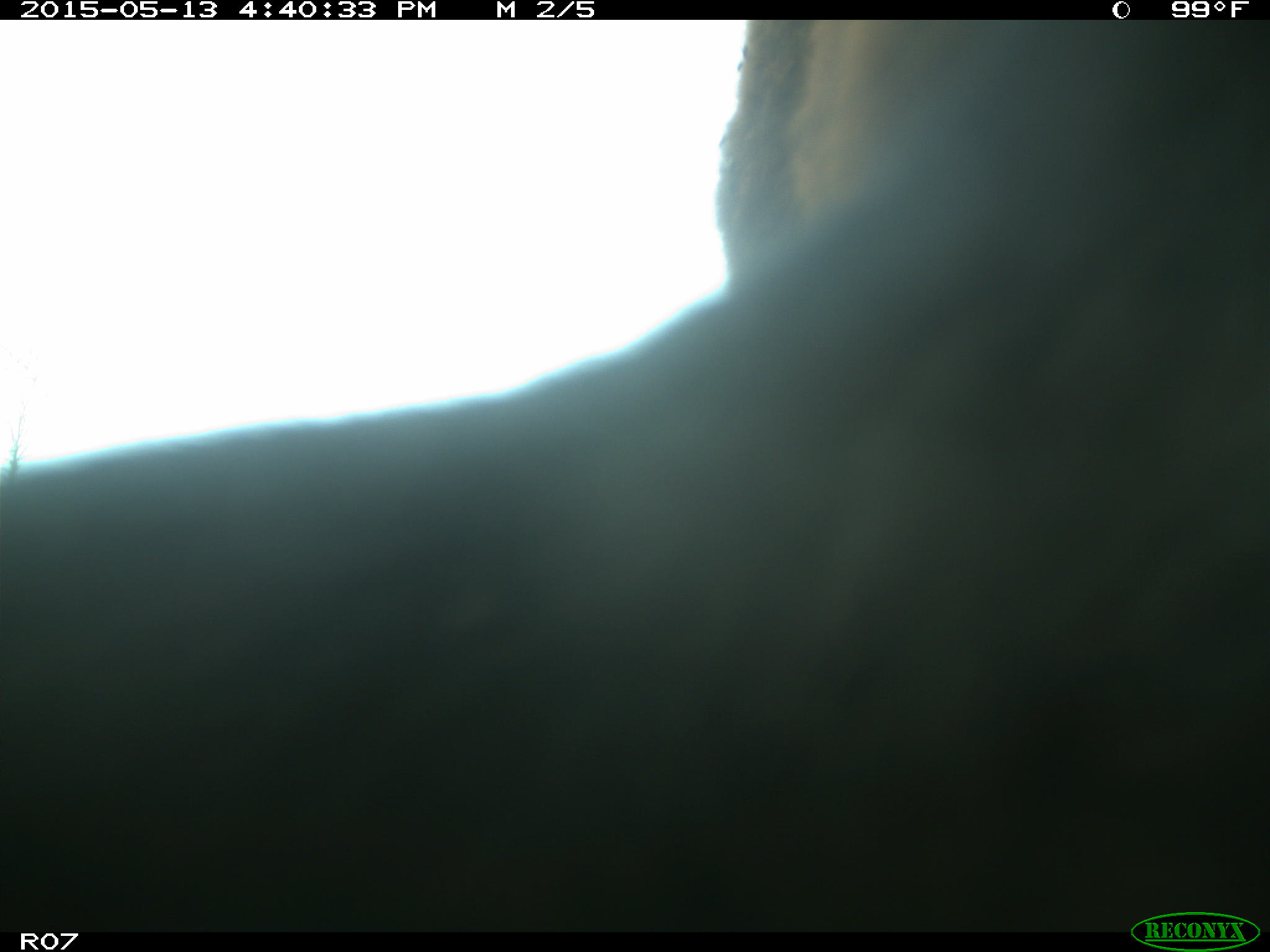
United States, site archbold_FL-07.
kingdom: Animalia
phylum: Chordata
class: Mammalia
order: Artiodactyla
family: Bovidae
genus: Bos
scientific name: Bos taurus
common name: domestic cow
Bos taurus (domestic cow).